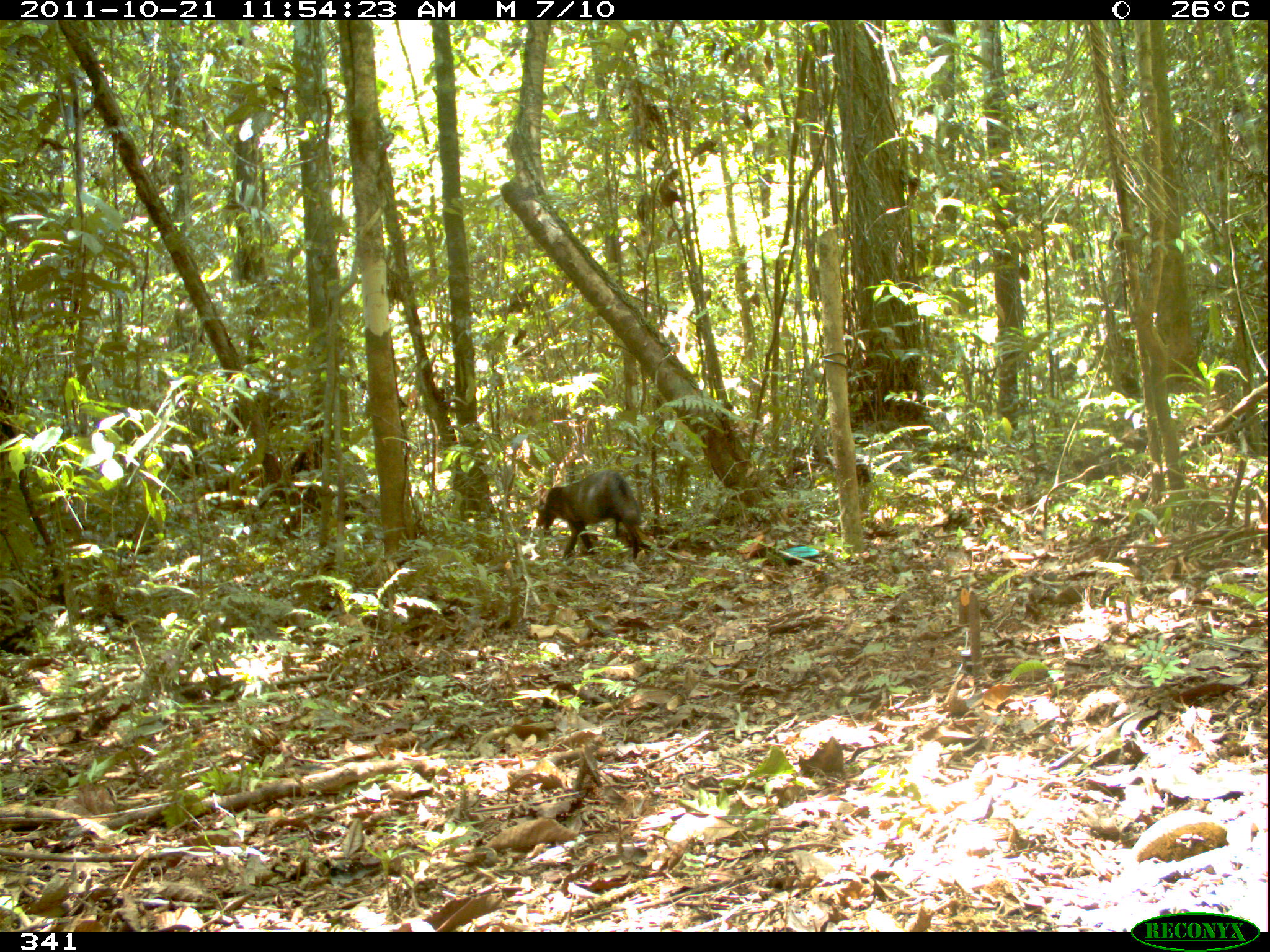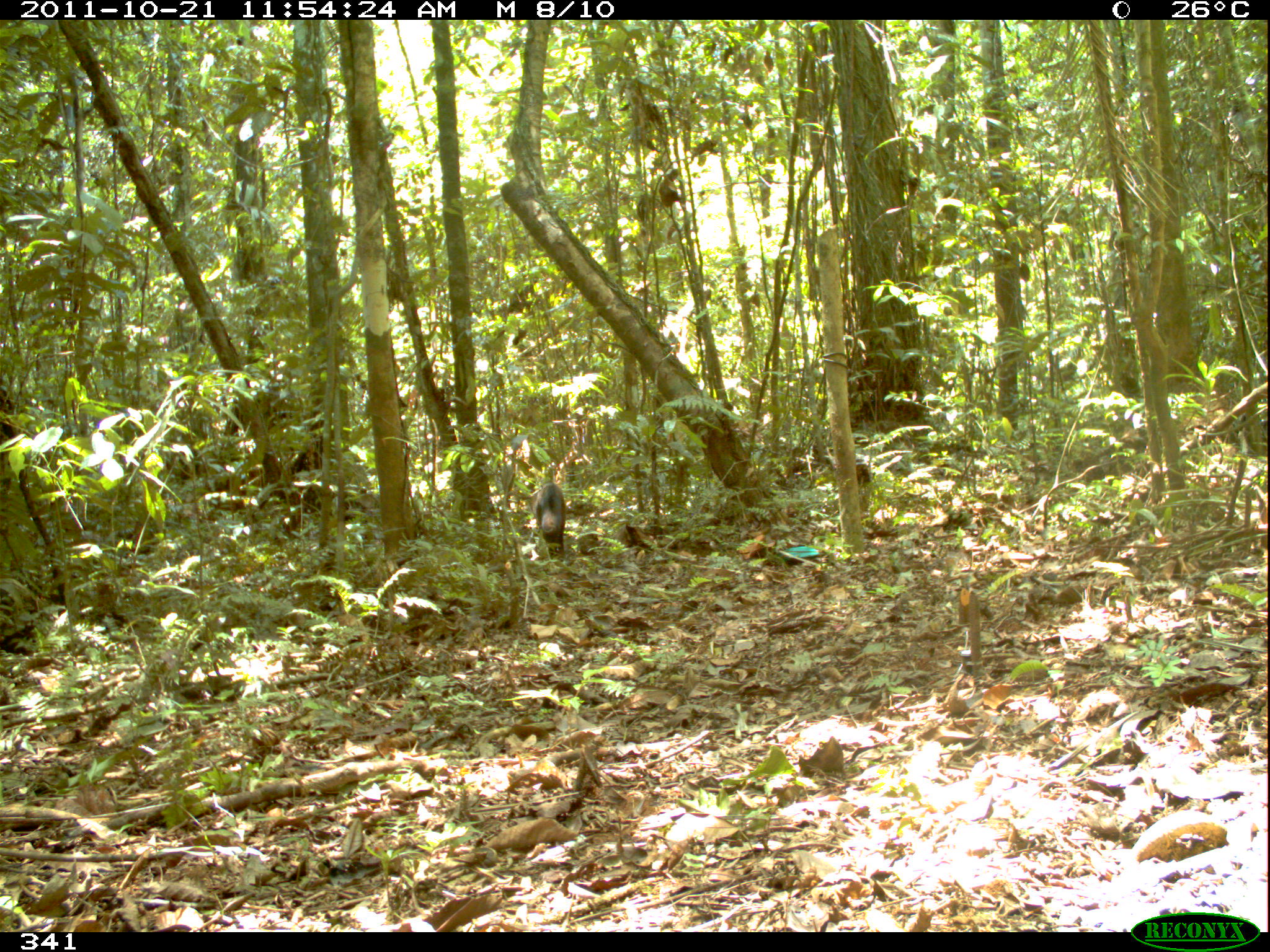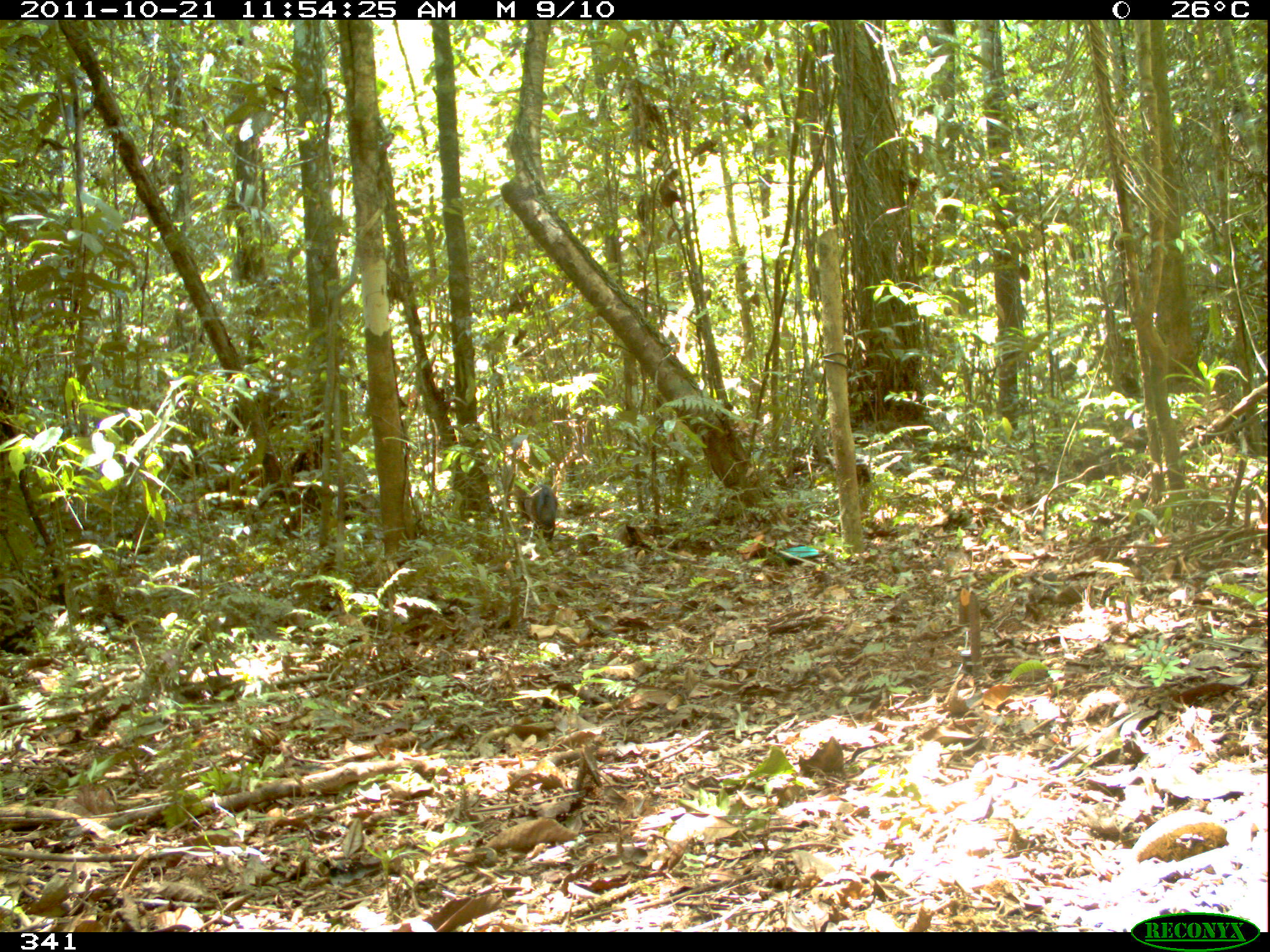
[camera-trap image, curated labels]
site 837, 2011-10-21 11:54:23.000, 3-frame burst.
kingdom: Animalia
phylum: Chordata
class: Mammalia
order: Carnivora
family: Canidae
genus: Atelocynus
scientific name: Atelocynus microtis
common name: short-eared dog